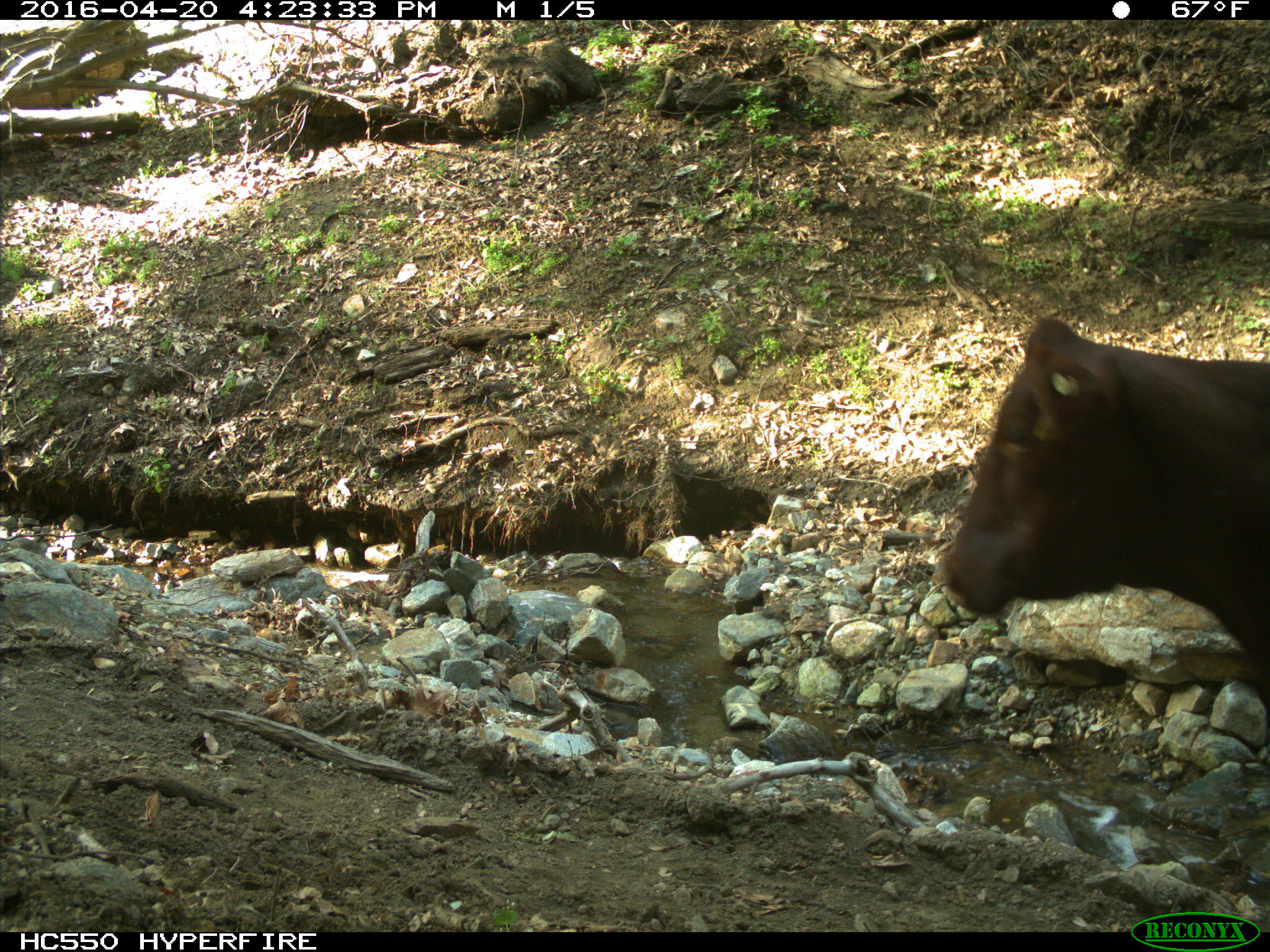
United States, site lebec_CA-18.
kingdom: Animalia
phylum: Chordata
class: Mammalia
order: Artiodactyla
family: Bovidae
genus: Bos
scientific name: Bos taurus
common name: domestic cow